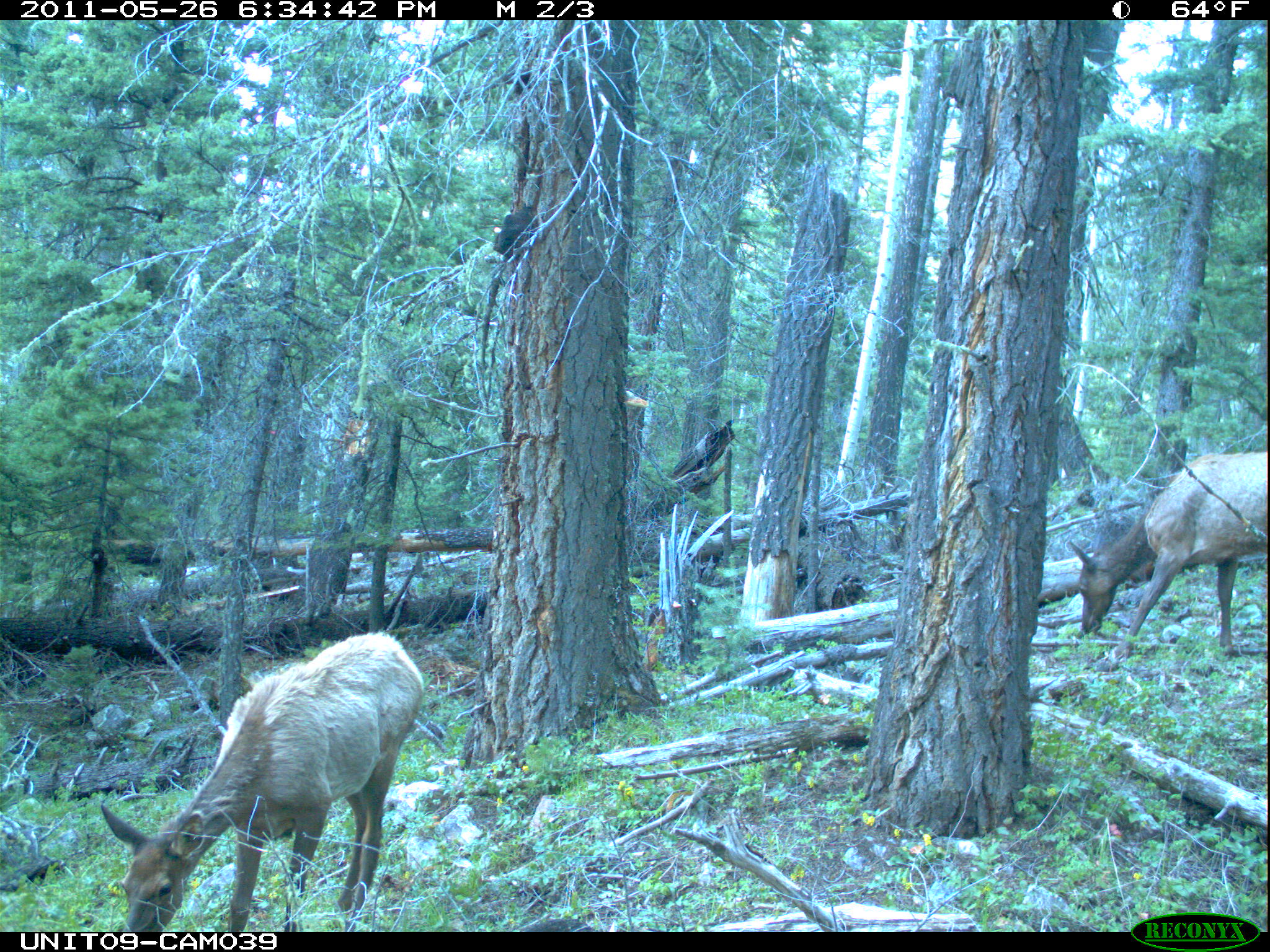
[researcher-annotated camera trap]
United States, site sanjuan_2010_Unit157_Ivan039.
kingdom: Animalia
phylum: Chordata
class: Mammalia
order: Artiodactyla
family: Cervidae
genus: Cervus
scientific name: Cervus elaphus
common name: red deer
Cervus elaphus (red deer).